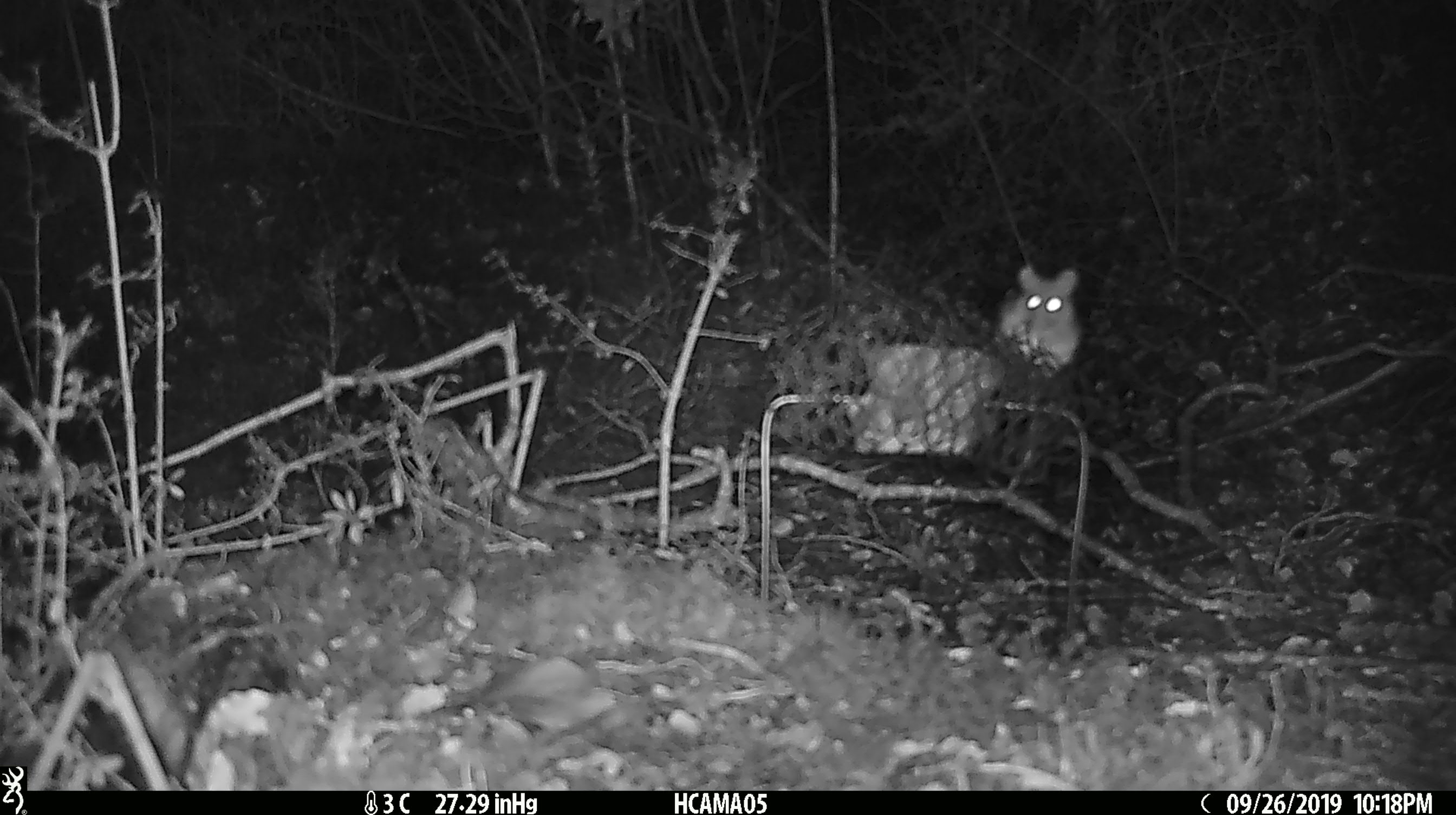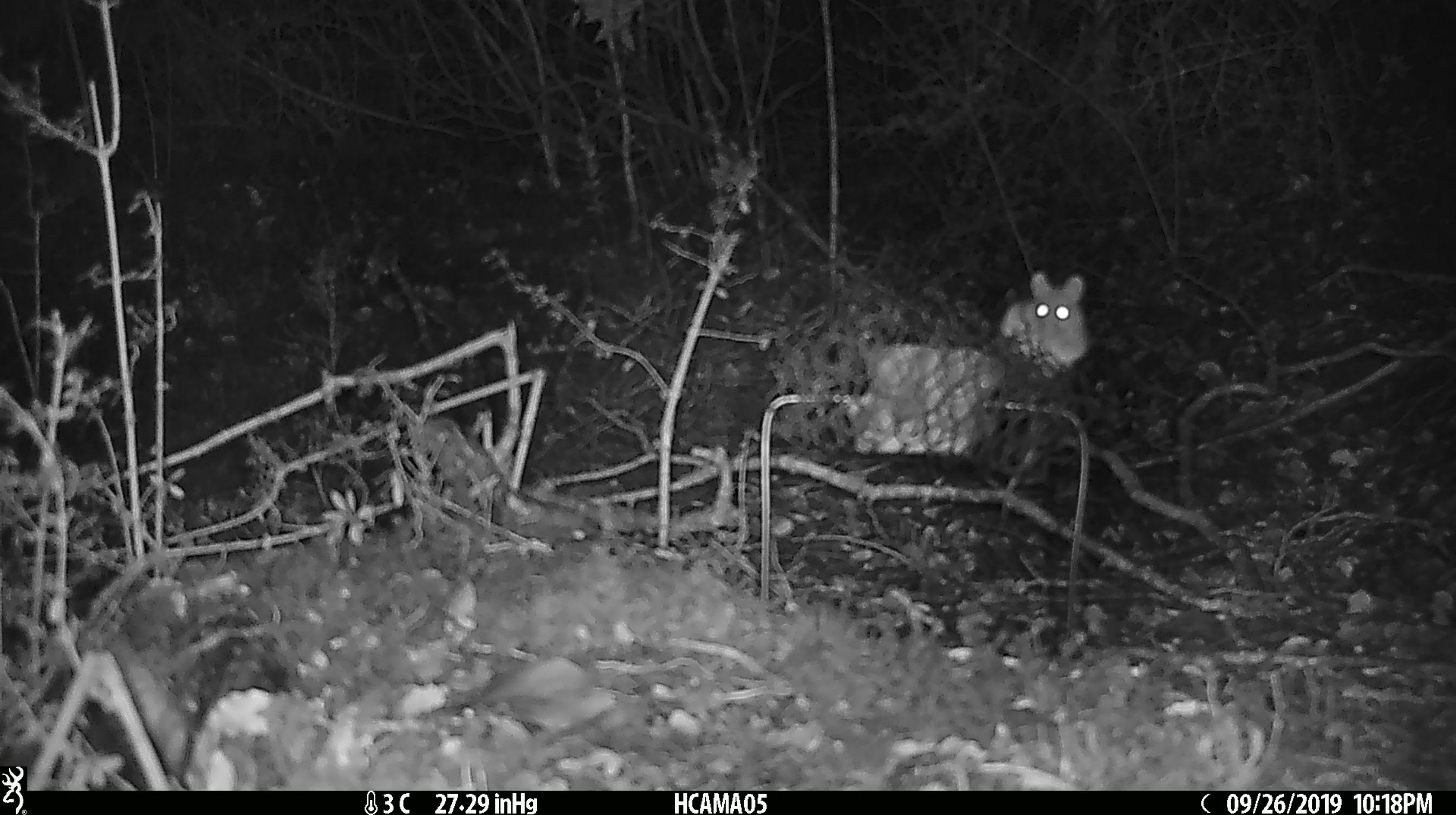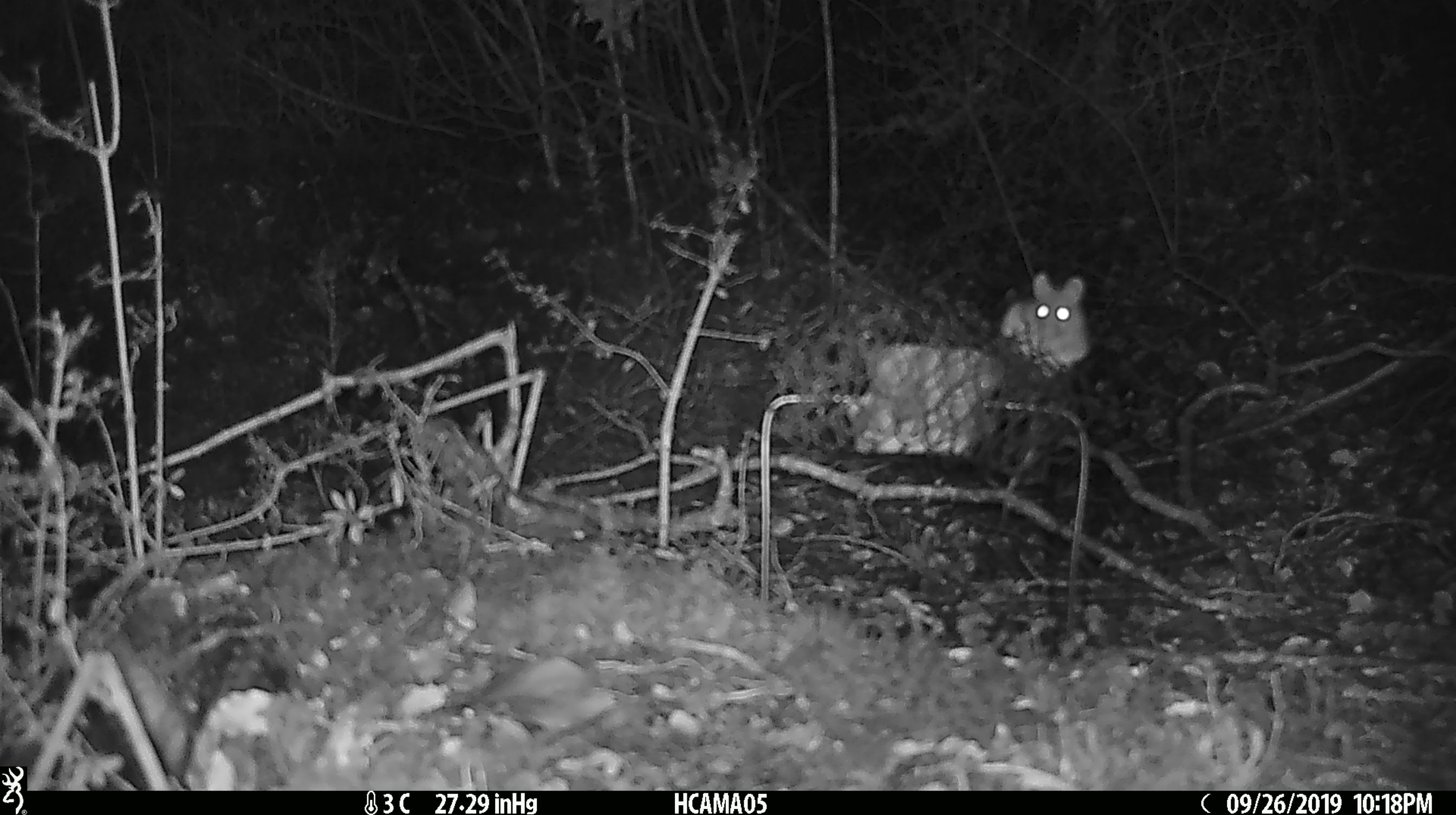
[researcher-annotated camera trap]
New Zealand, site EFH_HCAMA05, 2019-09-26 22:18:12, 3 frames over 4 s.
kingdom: Animalia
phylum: Chordata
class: Mammalia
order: Rodentia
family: Muridae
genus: Mus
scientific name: Mus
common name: mouse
Mouse (Mus).